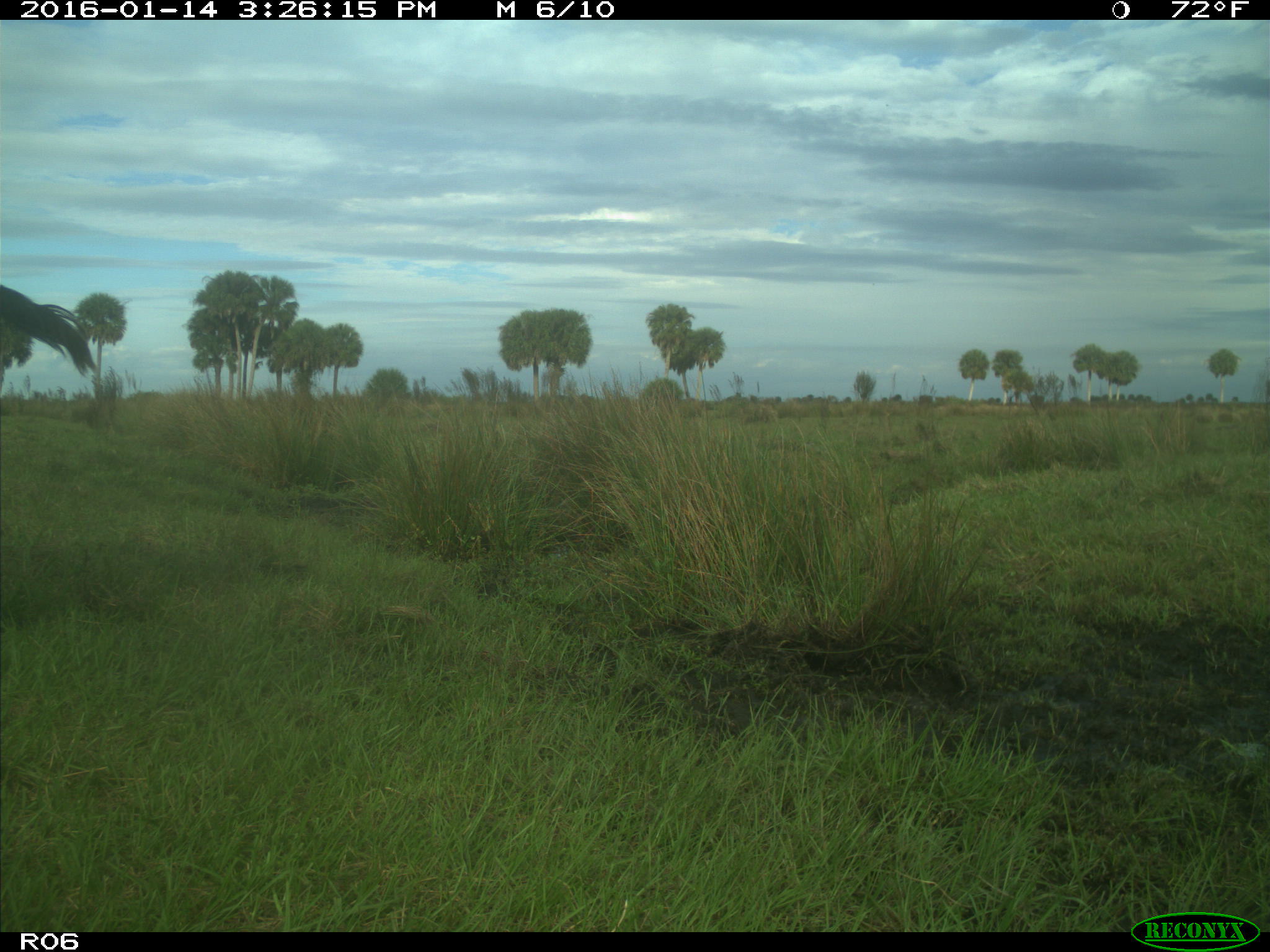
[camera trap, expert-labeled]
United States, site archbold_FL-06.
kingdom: Animalia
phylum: Chordata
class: Mammalia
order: Artiodactyla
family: Bovidae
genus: Bos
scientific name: Bos taurus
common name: domestic cow